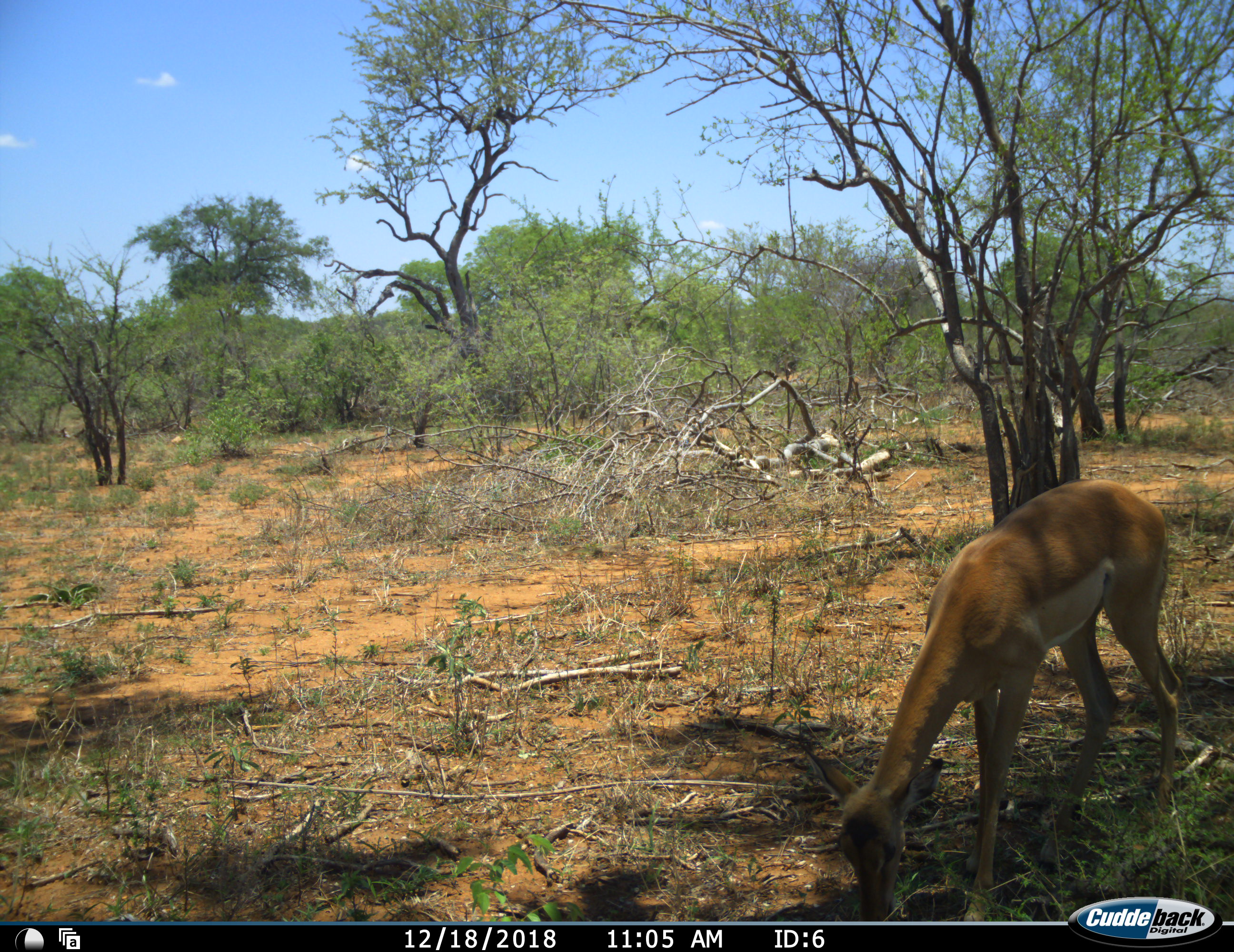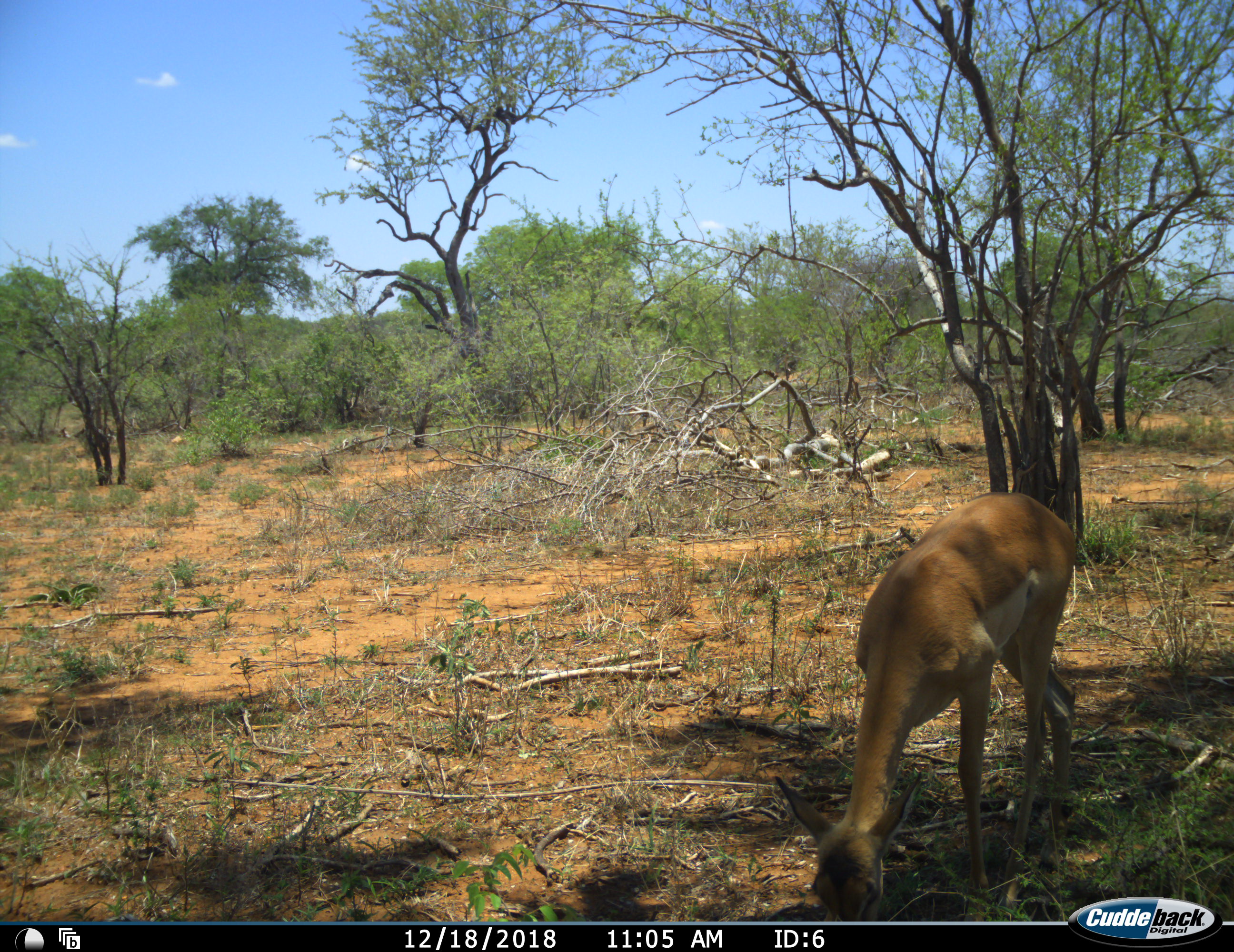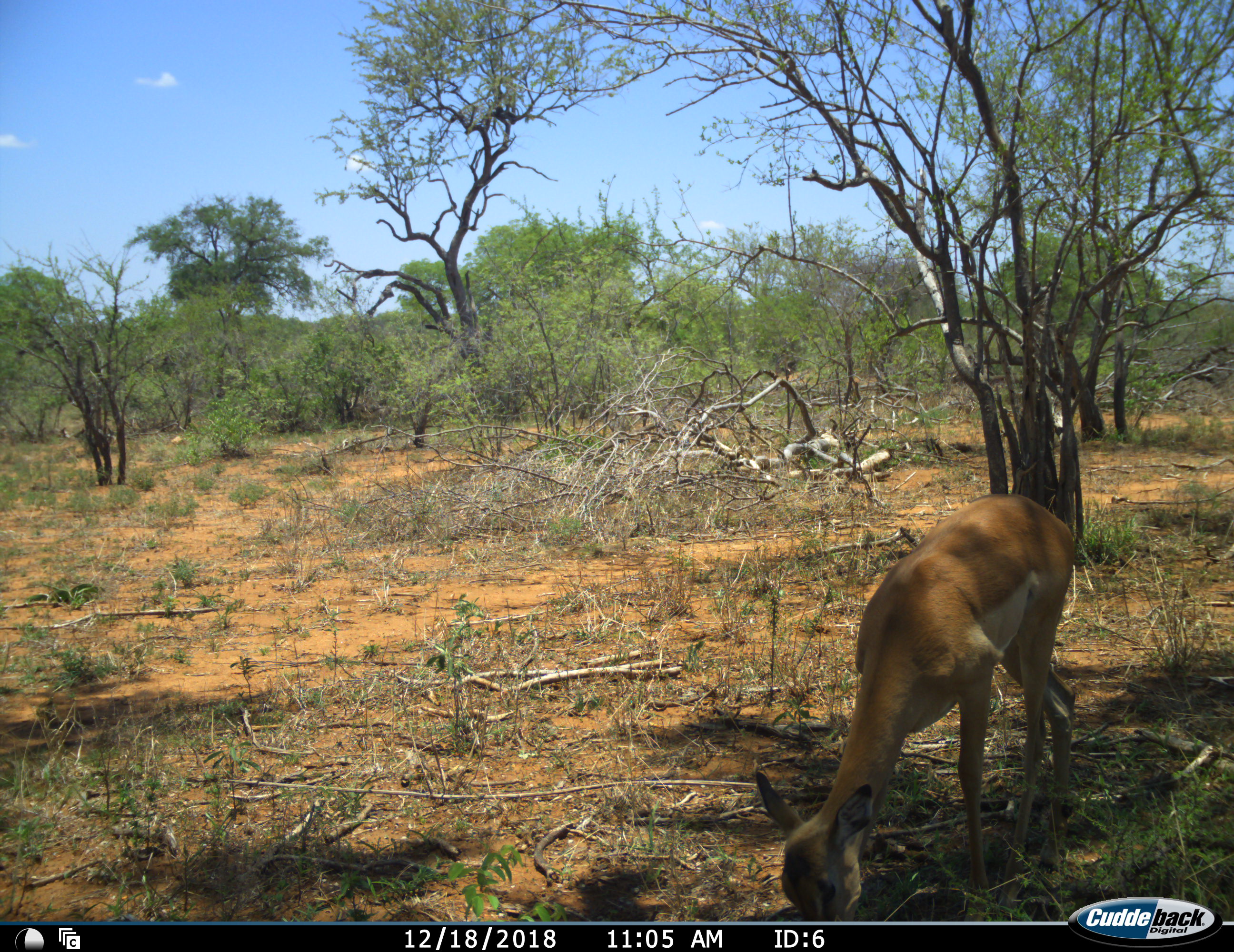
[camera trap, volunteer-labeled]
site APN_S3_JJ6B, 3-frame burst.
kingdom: Animalia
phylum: Chordata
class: Mammalia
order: Artiodactyla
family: Bovidae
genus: Aepyceros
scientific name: Aepyceros melampus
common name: impala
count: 1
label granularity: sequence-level